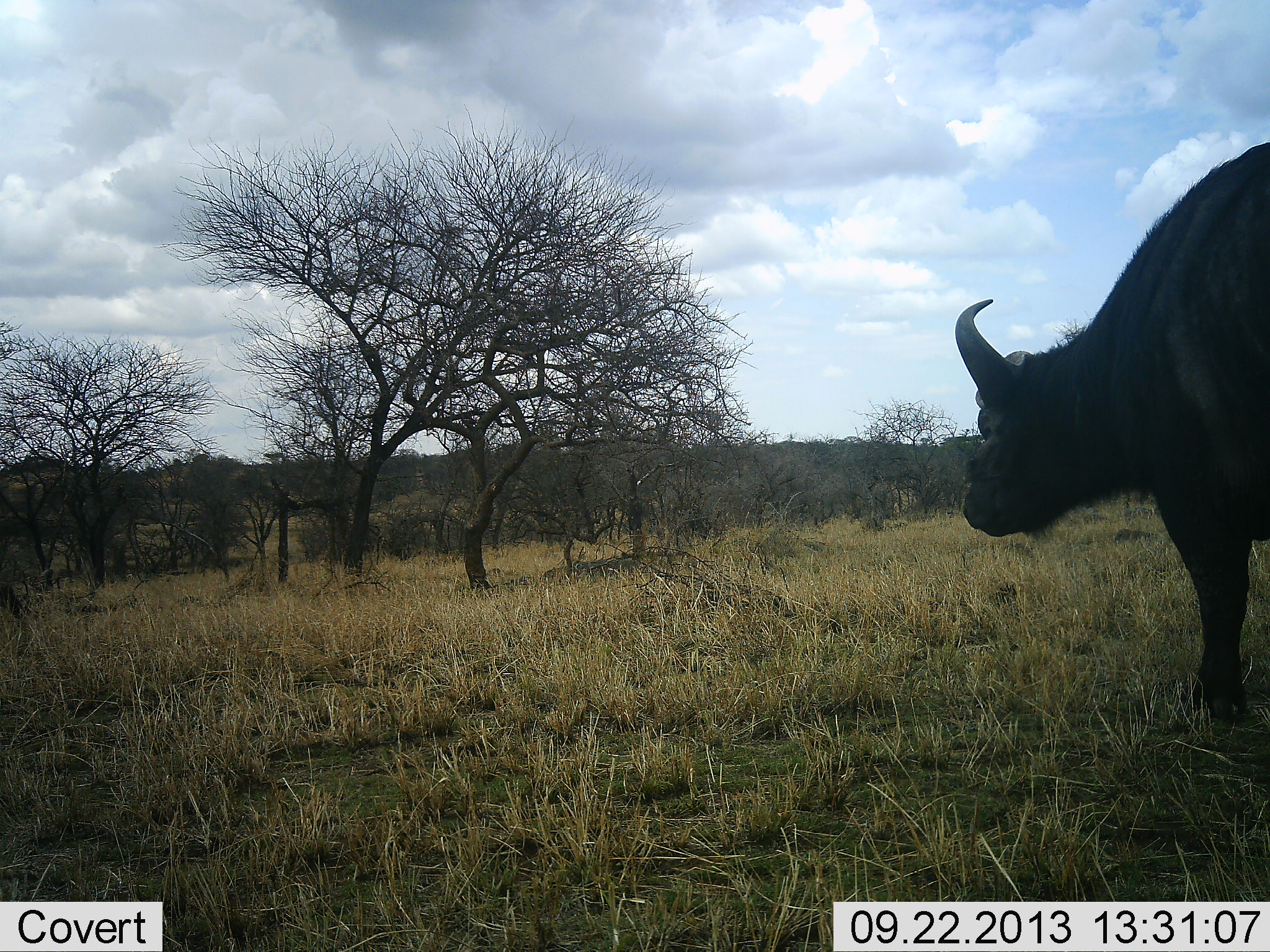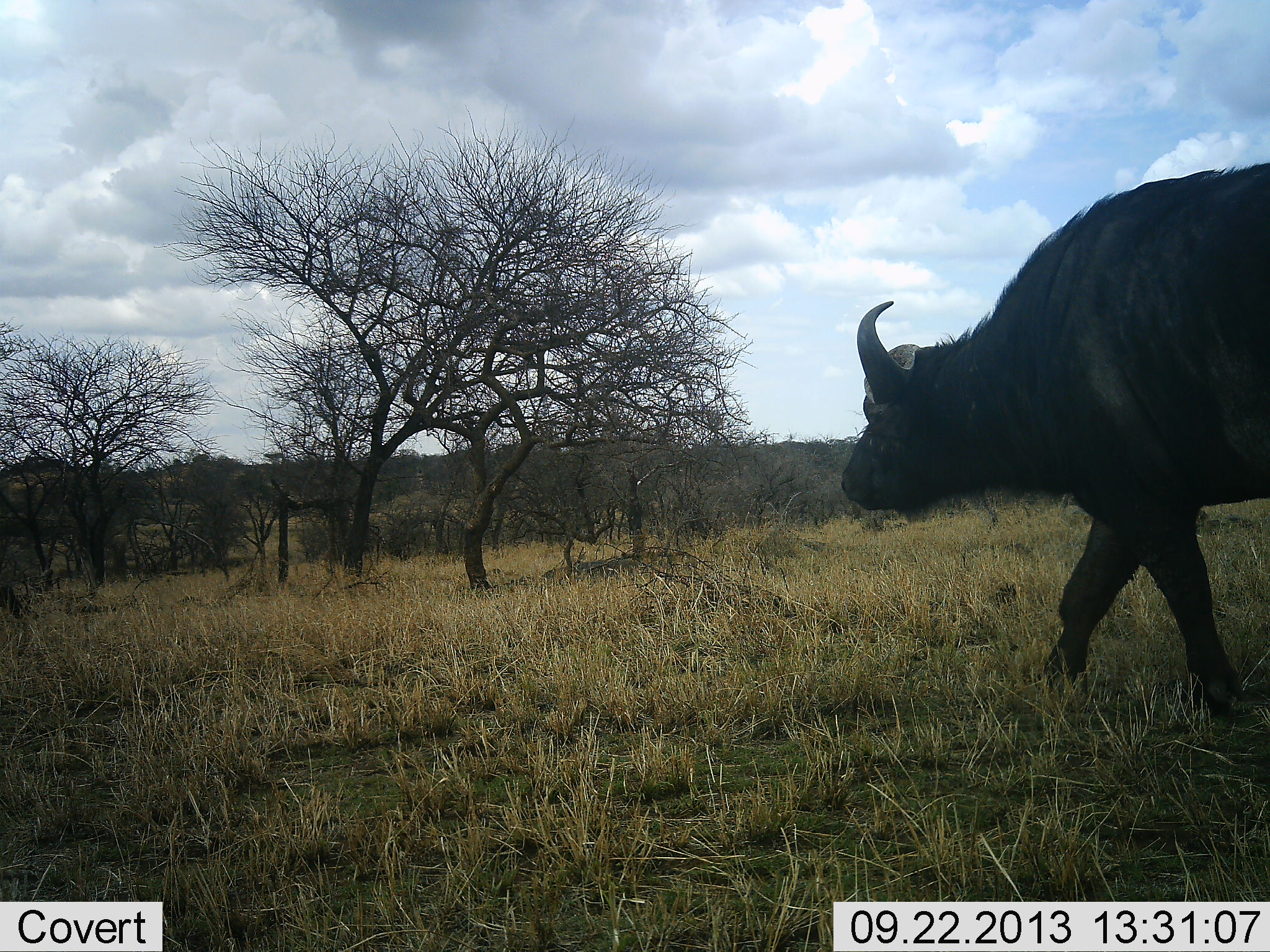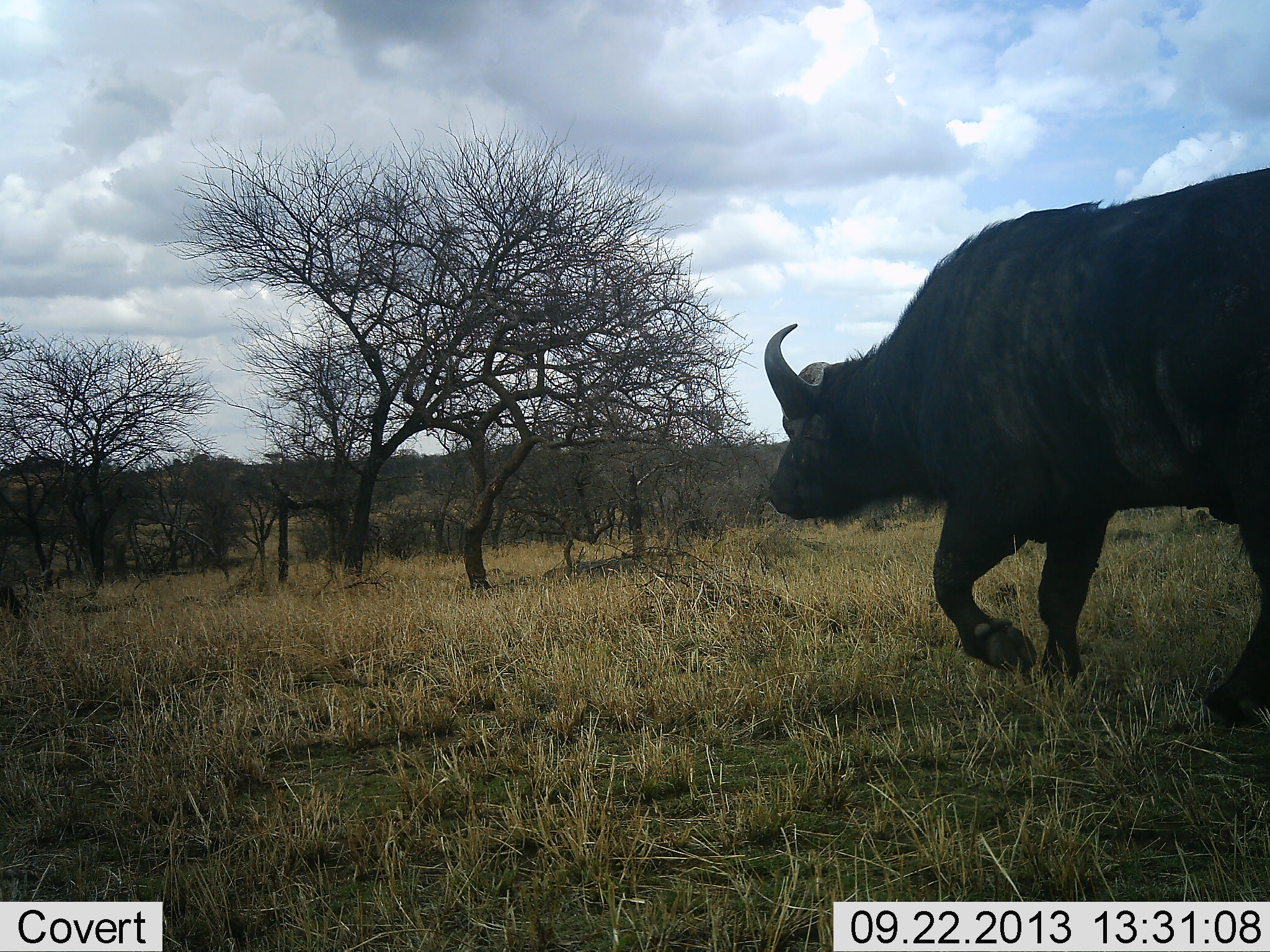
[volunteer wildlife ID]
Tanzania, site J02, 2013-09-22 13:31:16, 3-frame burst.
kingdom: Animalia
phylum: Chordata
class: Mammalia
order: Artiodactyla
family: Bovidae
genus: Syncerus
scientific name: Syncerus caffer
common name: cape buffalo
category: buffalo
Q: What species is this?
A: Buffalo (cape buffalo) (Syncerus caffer).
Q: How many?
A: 1.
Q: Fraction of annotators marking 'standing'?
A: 0%.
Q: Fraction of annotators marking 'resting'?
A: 0%.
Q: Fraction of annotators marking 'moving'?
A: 100%.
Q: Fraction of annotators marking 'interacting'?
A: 0%.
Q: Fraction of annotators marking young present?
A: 0%.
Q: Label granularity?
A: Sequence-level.